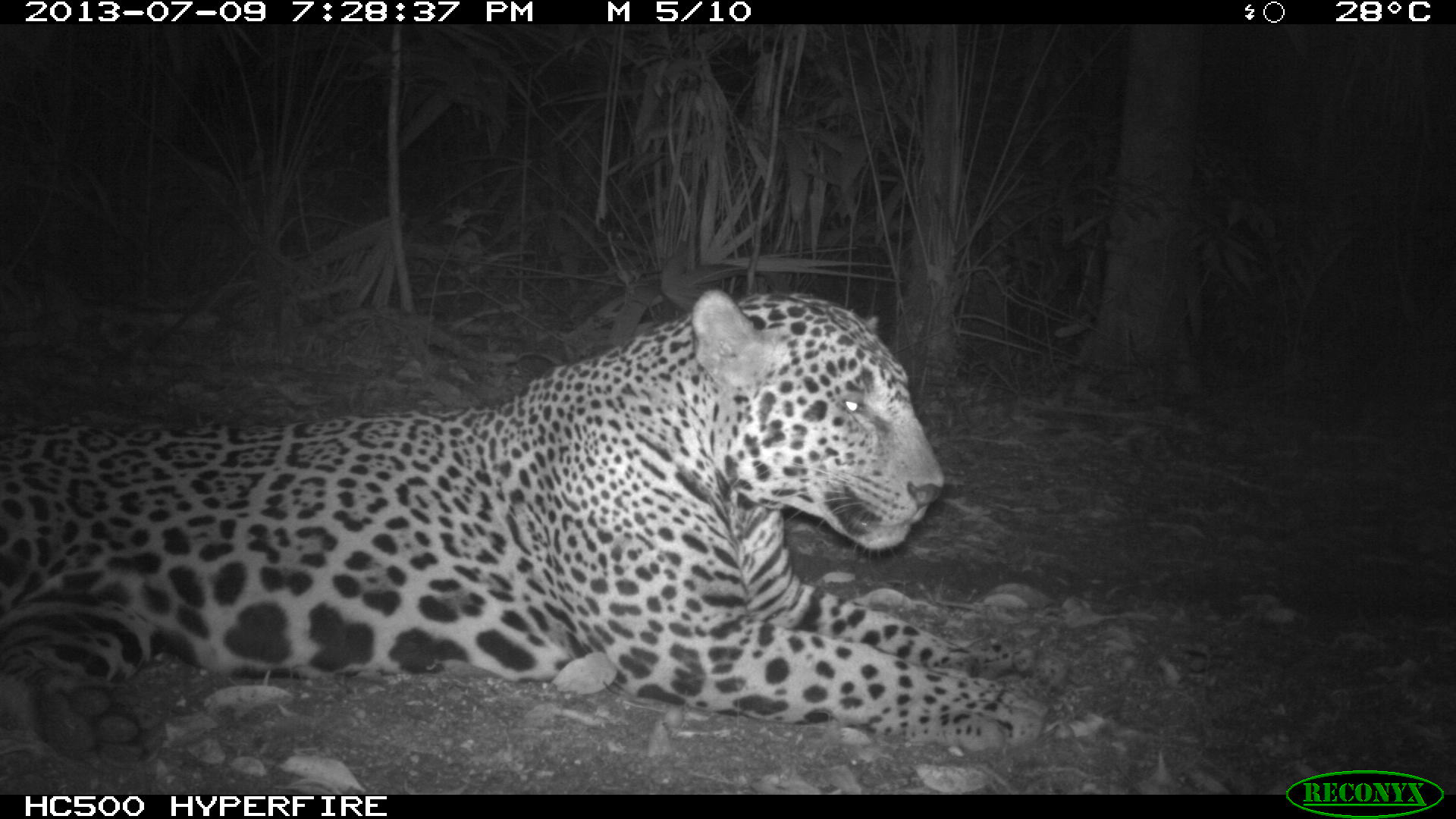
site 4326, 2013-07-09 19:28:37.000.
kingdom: Animalia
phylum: Chordata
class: Mammalia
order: Carnivora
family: Felidae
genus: Panthera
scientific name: Panthera onca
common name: jaguar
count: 1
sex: male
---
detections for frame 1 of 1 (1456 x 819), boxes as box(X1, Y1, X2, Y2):
panthera onca: box(1, 288, 1074, 767)